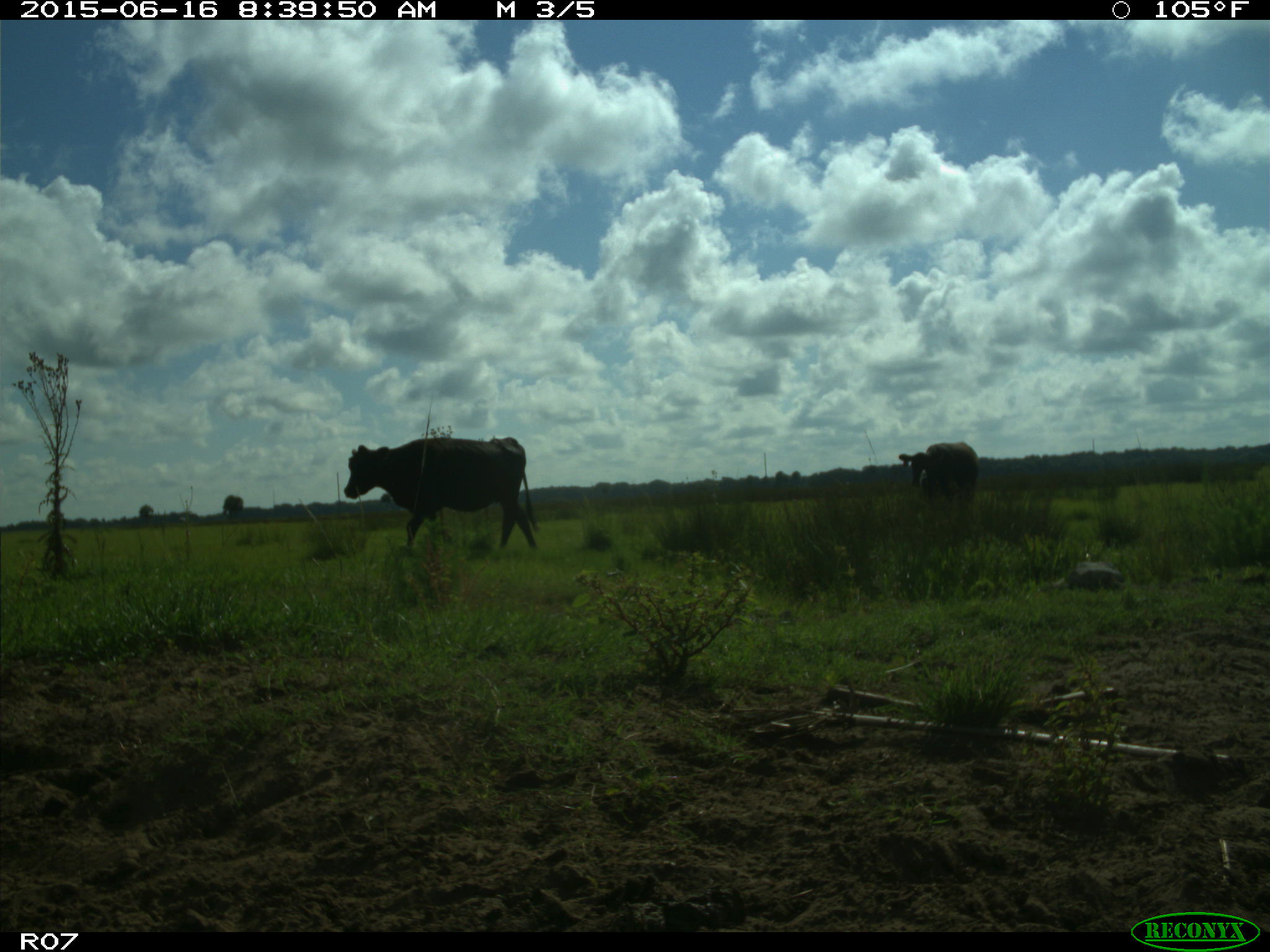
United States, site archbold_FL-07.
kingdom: Animalia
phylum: Chordata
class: Mammalia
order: Artiodactyla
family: Bovidae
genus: Bos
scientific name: Bos taurus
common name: domestic cow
Bos taurus (domestic cow).